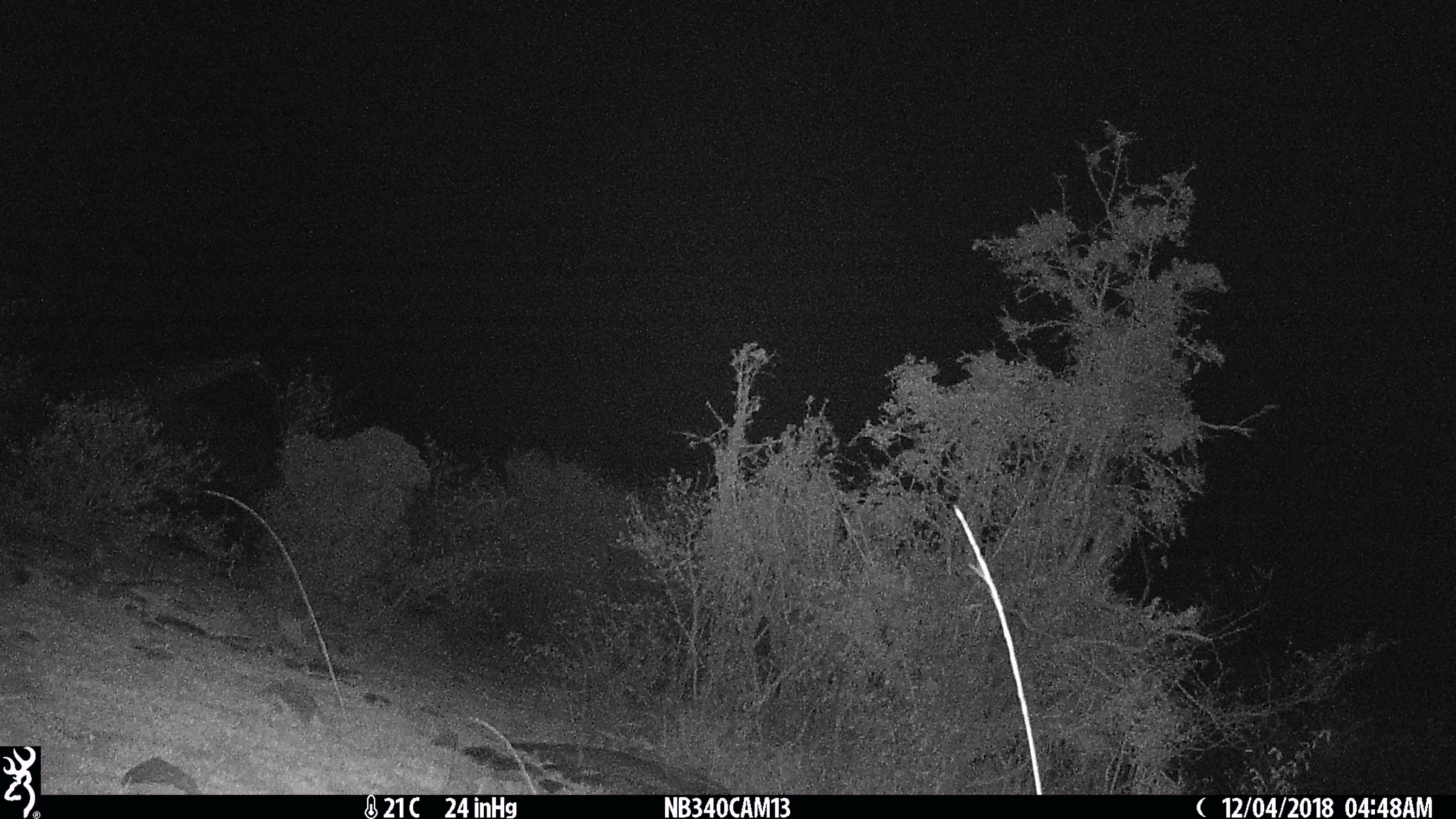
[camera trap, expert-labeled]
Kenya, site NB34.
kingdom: Animalia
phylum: Chordata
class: Mammalia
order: Artiodactyla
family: Giraffidae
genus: Giraffa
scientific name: Giraffa camelopardalis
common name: northern giraffe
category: giraffe